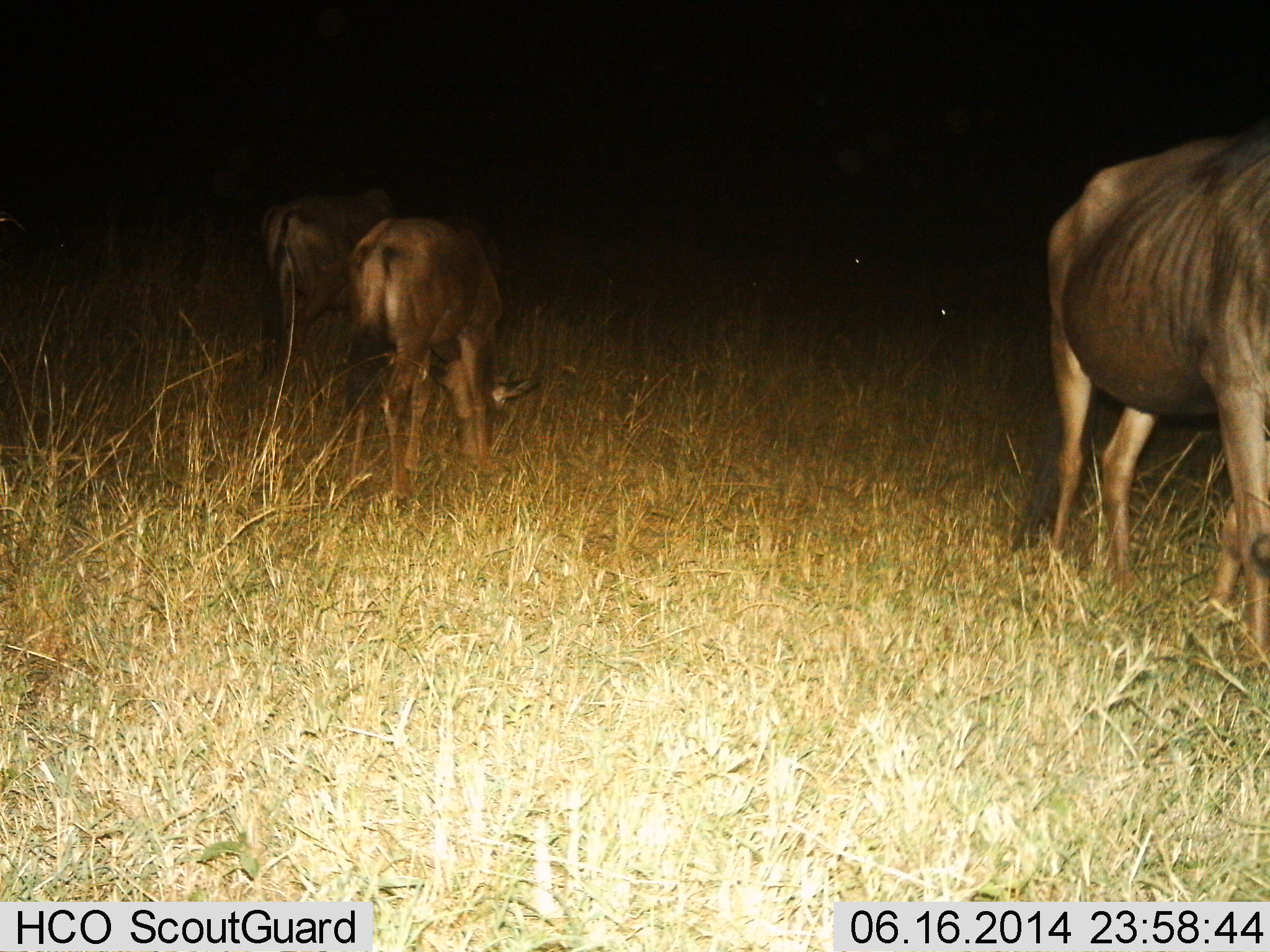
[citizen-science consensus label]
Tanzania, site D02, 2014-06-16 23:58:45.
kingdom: Animalia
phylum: Chordata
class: Mammalia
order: Artiodactyla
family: Bovidae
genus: Connochaetes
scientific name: Connochaetes taurinus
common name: blue wildebeest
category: wildebeest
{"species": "wildebeest (blue wildebeest) (Connochaetes taurinus)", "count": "3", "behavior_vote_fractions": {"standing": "50%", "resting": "0%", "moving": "0%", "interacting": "0%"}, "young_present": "0%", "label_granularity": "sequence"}